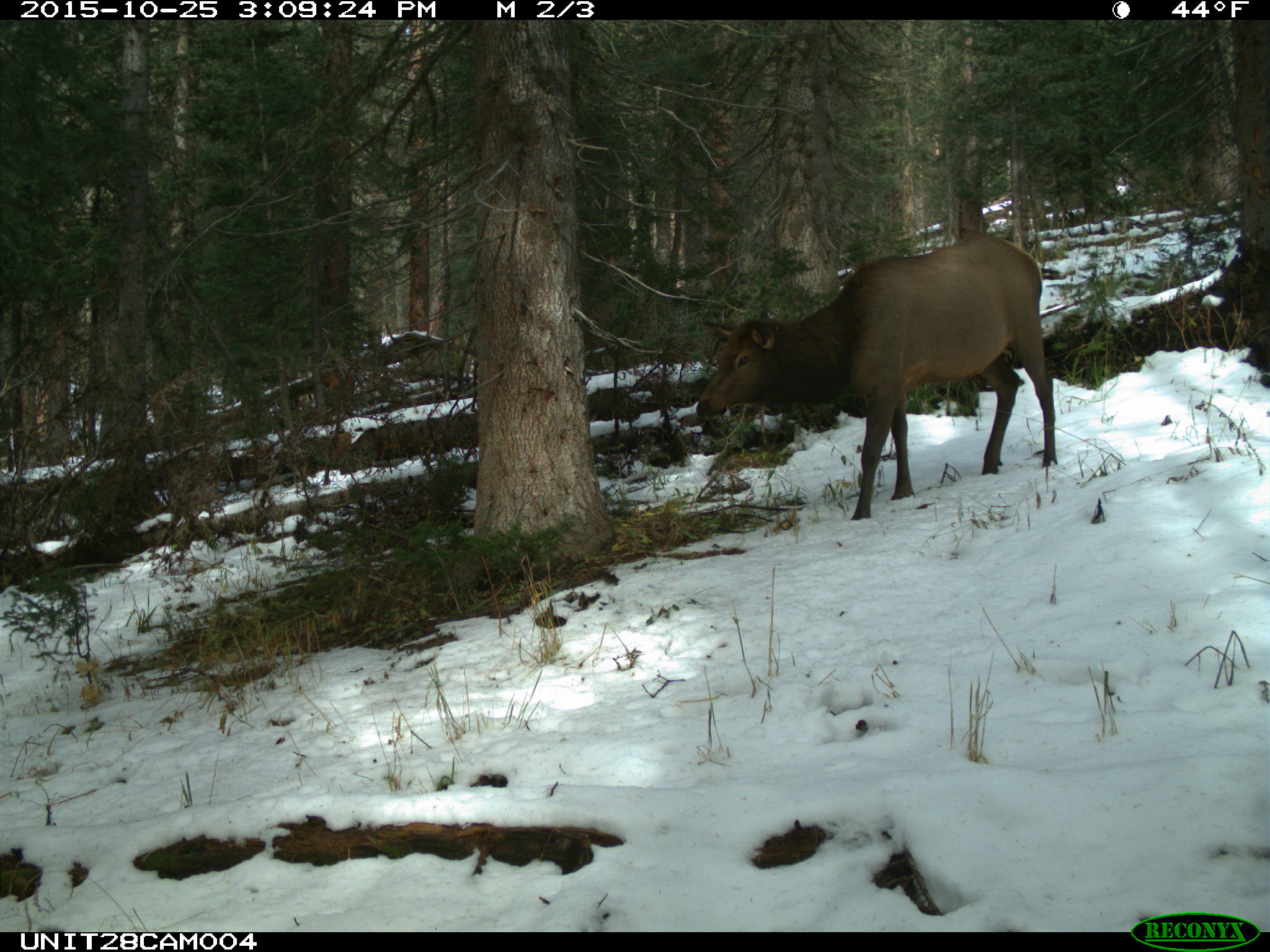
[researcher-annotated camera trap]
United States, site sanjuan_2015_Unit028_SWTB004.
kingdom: Animalia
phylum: Chordata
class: Mammalia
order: Artiodactyla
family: Cervidae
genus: Cervus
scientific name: Cervus elaphus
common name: red deer